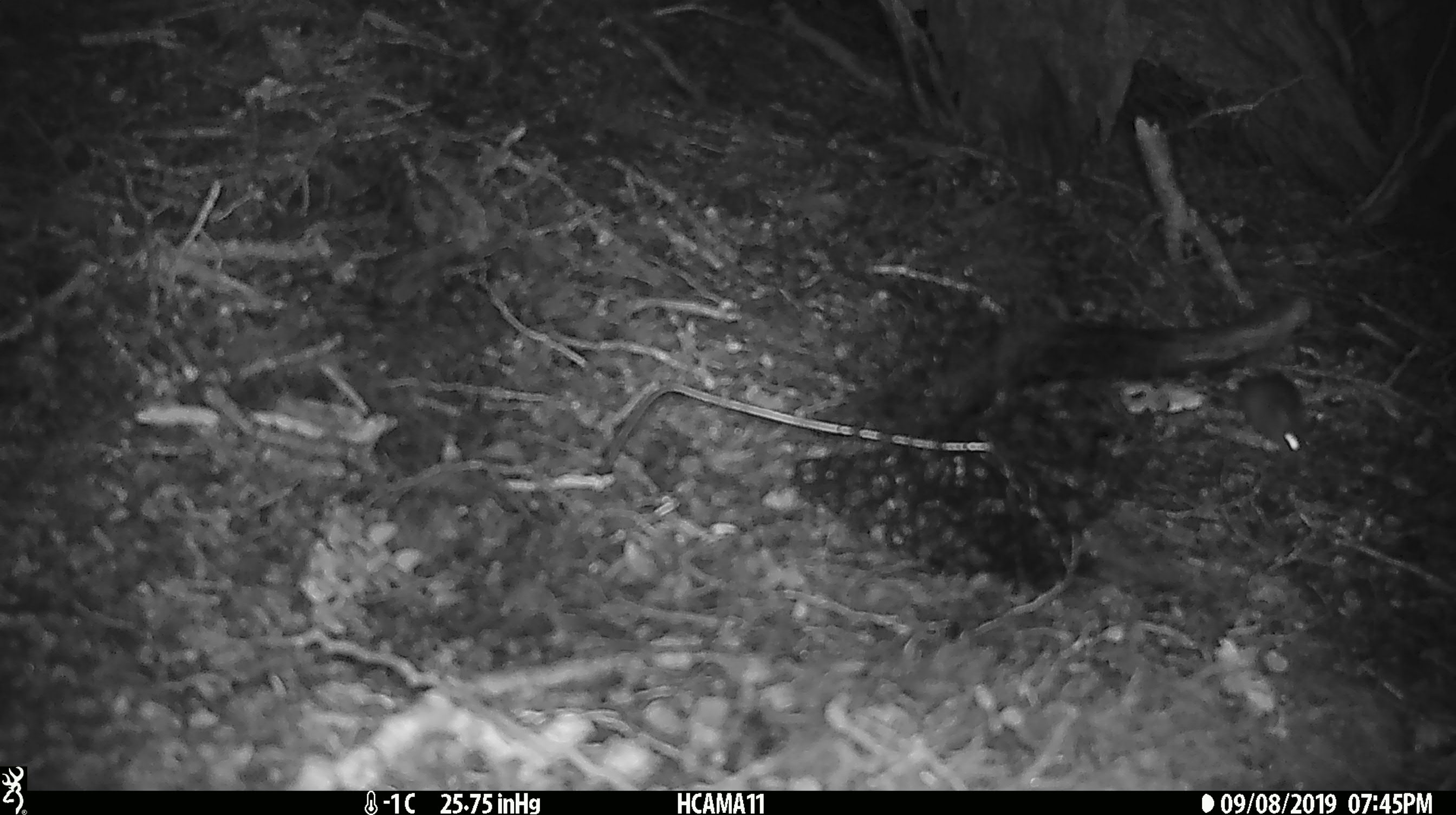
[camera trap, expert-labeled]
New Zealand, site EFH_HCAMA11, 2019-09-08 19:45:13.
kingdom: Animalia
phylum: Chordata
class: Mammalia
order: Rodentia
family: Muridae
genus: Mus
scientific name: Mus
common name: mouse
Mouse (Mus).